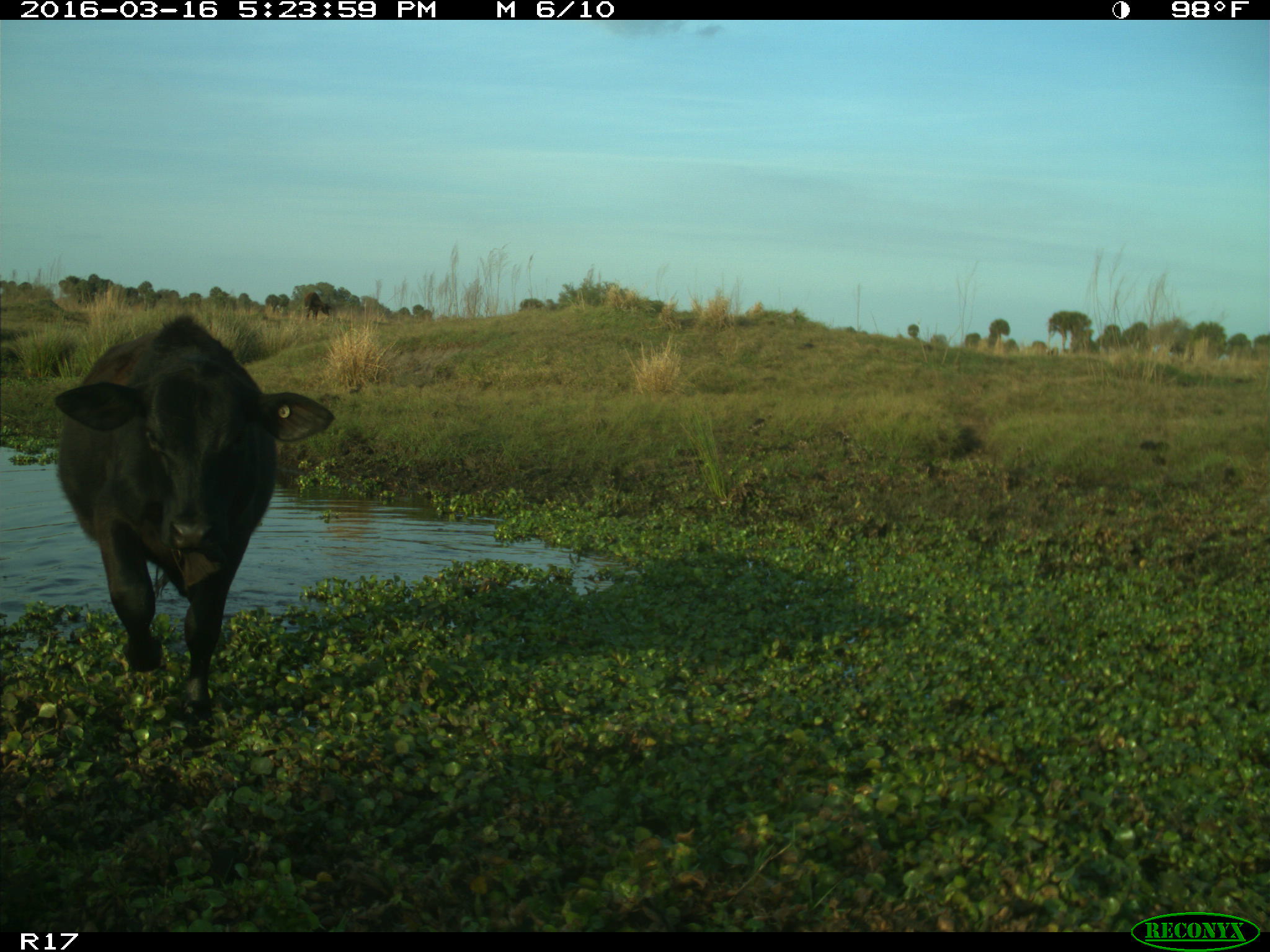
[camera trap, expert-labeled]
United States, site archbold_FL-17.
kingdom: Animalia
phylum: Chordata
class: Mammalia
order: Artiodactyla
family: Bovidae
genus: Bos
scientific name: Bos taurus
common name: domestic cow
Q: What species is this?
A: Bos taurus (domestic cow).